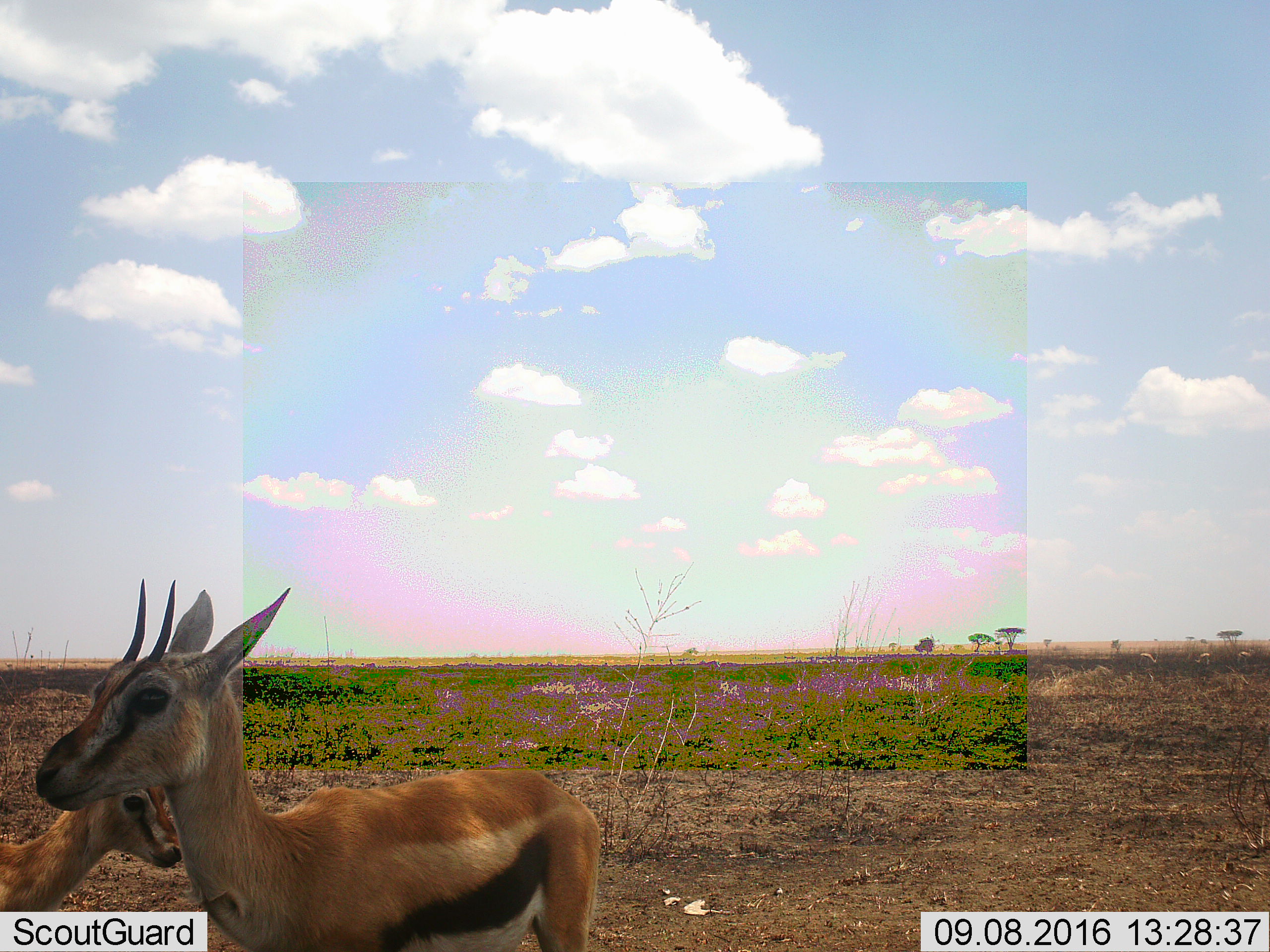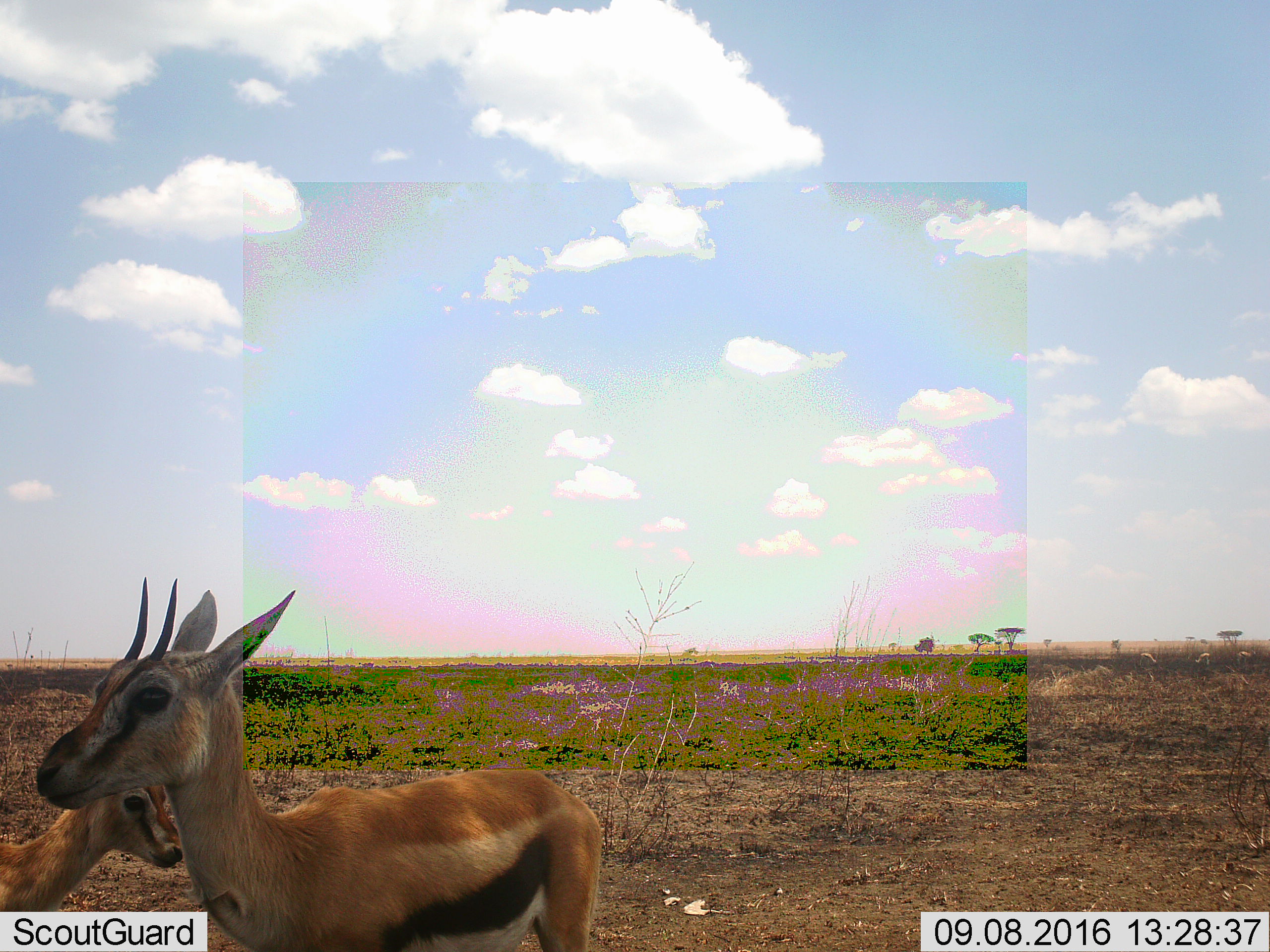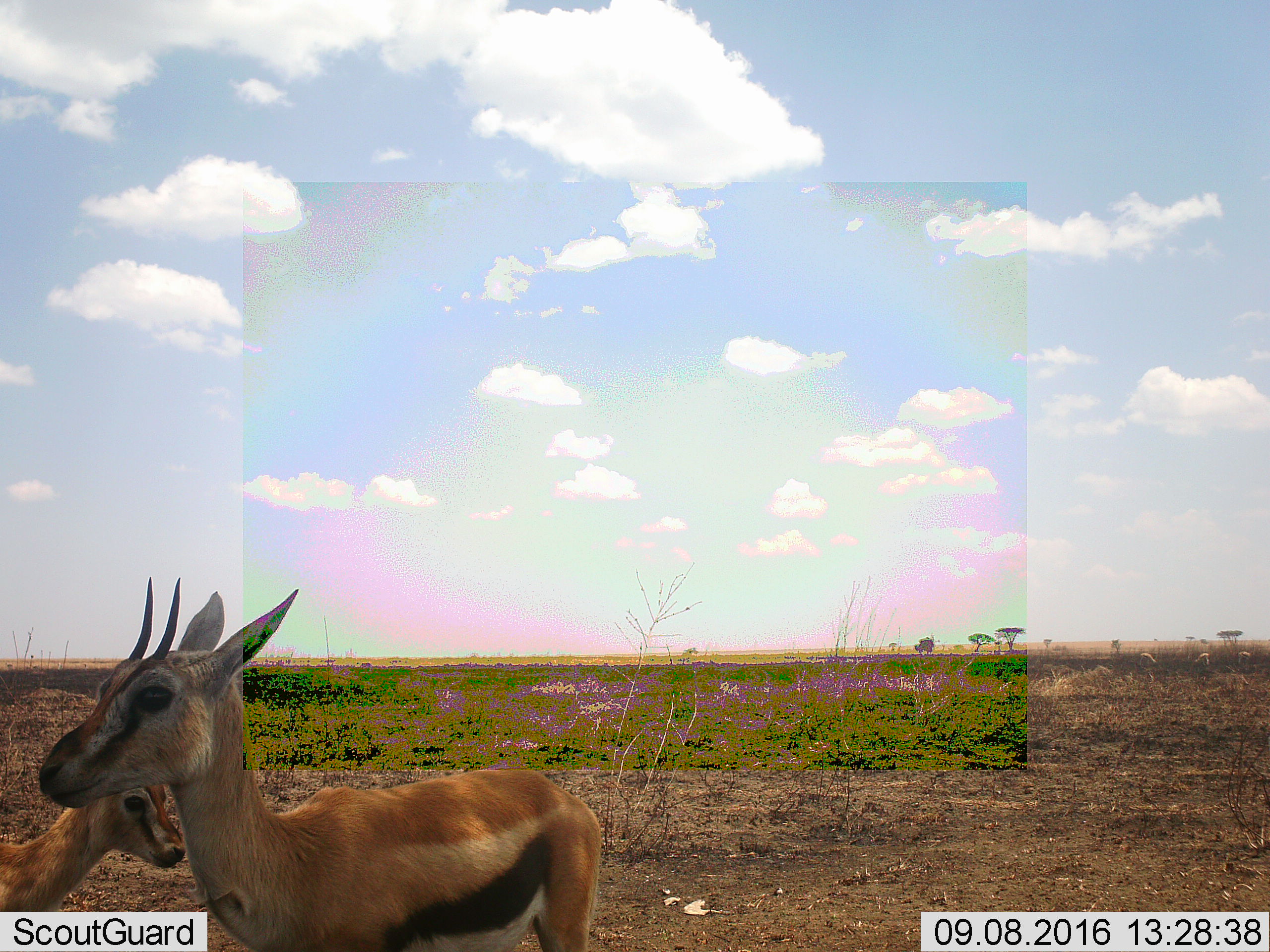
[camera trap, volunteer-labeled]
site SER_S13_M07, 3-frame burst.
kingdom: Animalia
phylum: Chordata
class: Mammalia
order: Artiodactyla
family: Bovidae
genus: Eudorcas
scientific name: Eudorcas thomsonii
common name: thomson's gazelle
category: gazellethomsons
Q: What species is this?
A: Gazellethomsons (thomson's gazelle) (Eudorcas thomsonii).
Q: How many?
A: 2.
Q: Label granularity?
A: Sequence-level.